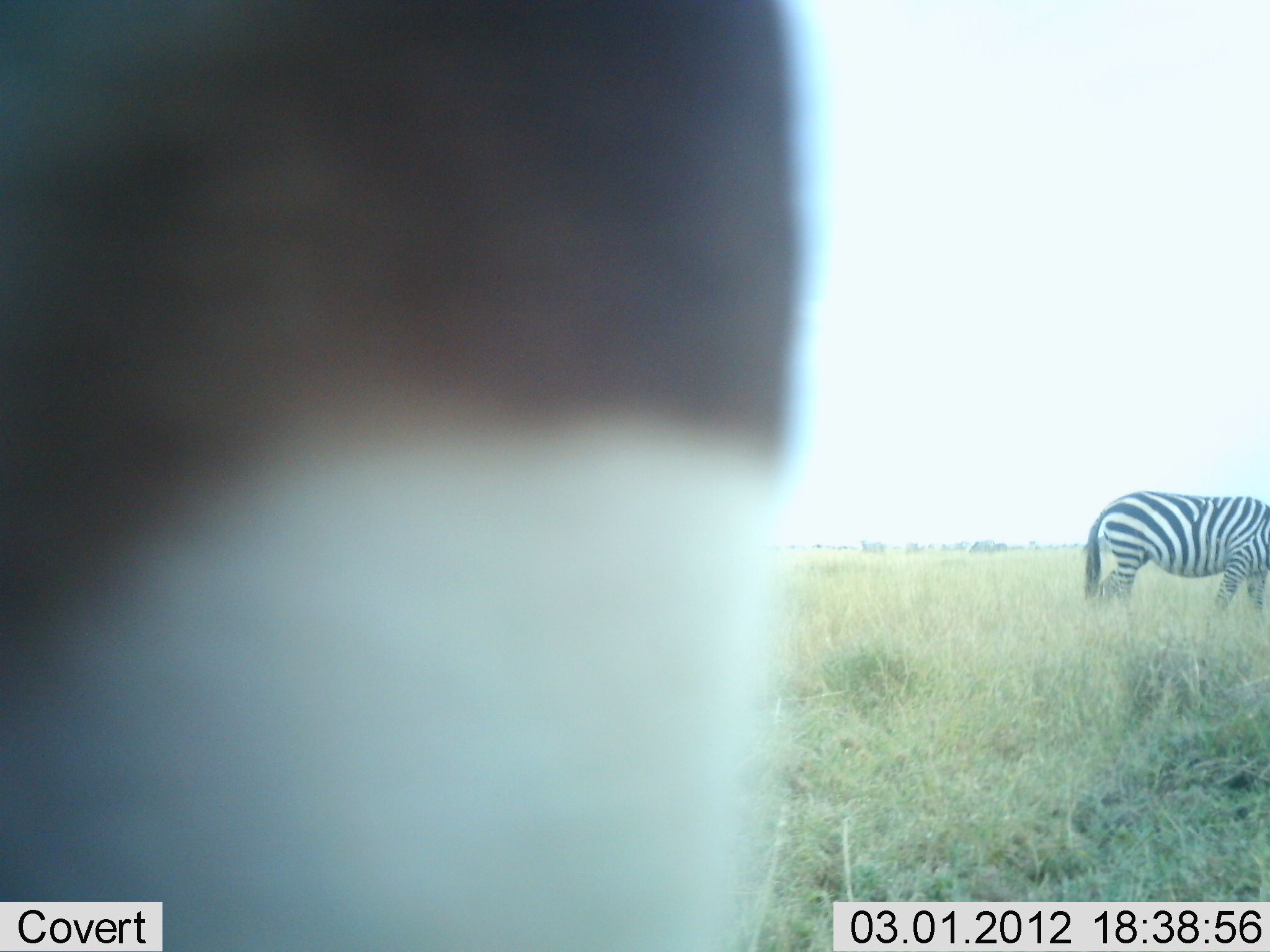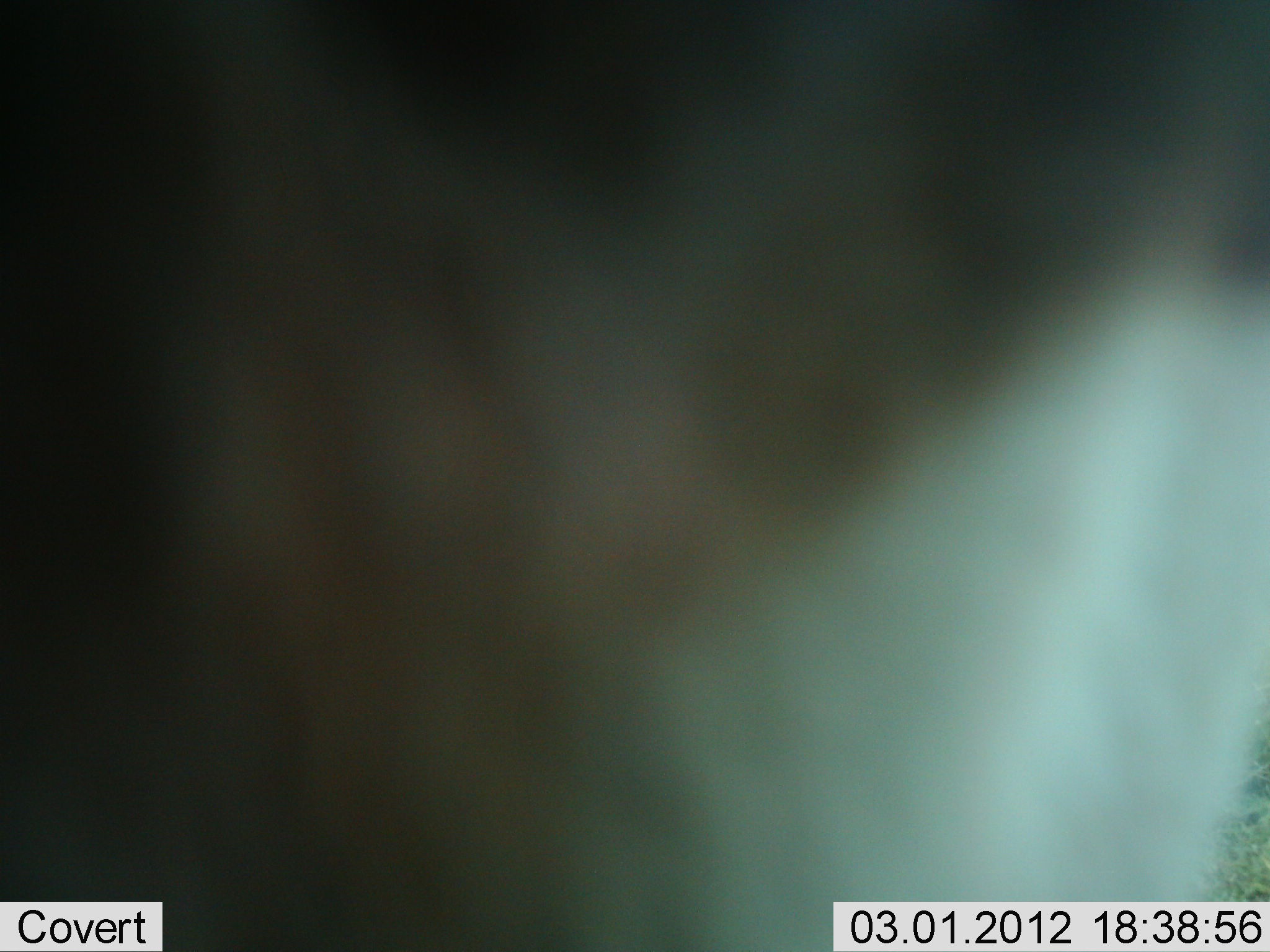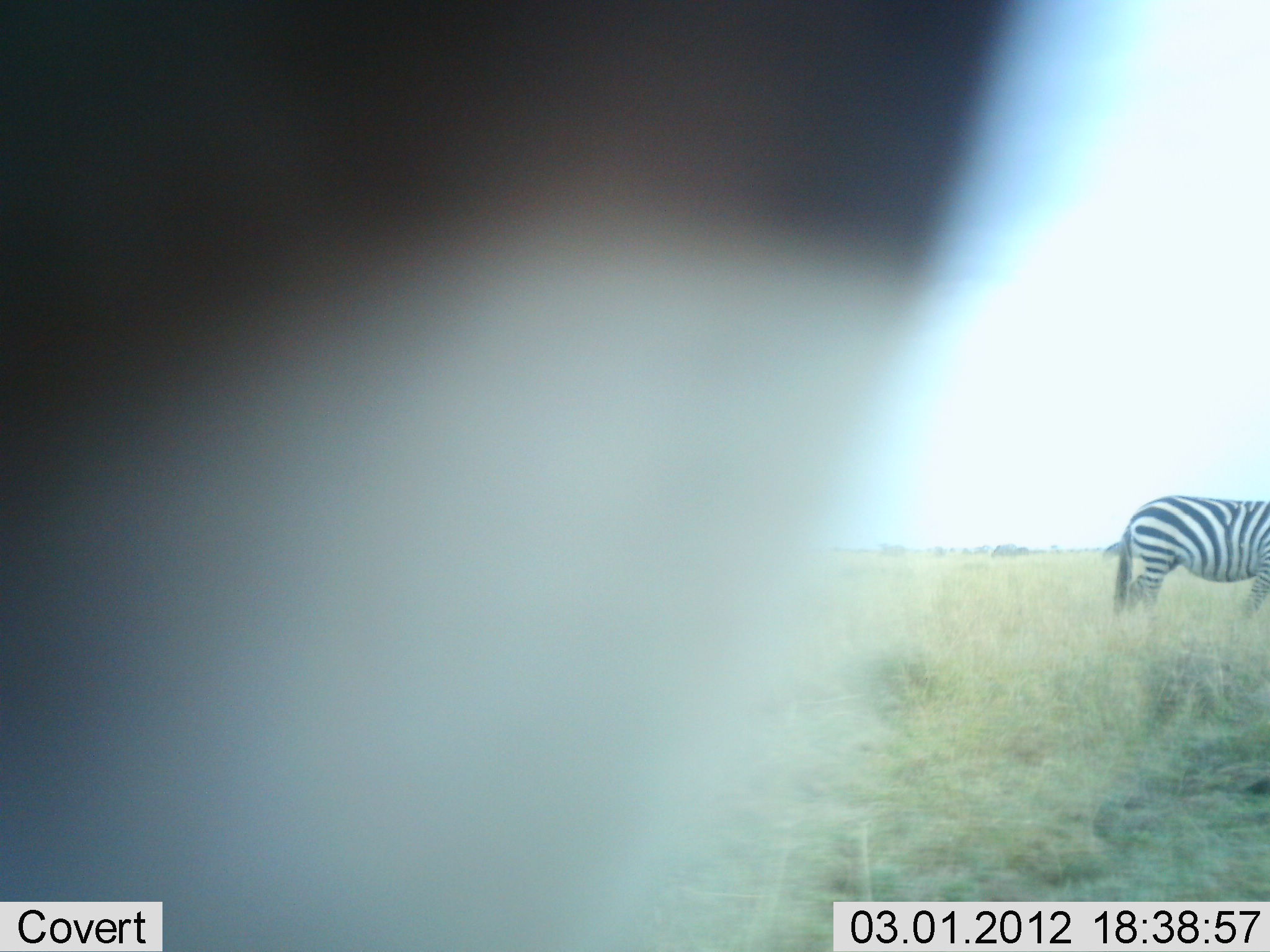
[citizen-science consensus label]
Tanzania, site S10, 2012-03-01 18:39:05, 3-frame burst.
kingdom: Animalia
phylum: Chordata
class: Mammalia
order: Perissodactyla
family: Equidae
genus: Equus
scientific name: Equus quagga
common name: plains zebra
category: zebra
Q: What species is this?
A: Zebra (plains zebra) (Equus quagga).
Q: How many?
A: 1.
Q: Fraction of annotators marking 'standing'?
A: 53%.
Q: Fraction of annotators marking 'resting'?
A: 0%.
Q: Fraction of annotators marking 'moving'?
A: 24%.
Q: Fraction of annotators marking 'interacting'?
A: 0%.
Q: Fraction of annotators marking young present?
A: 0%.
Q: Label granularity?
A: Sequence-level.